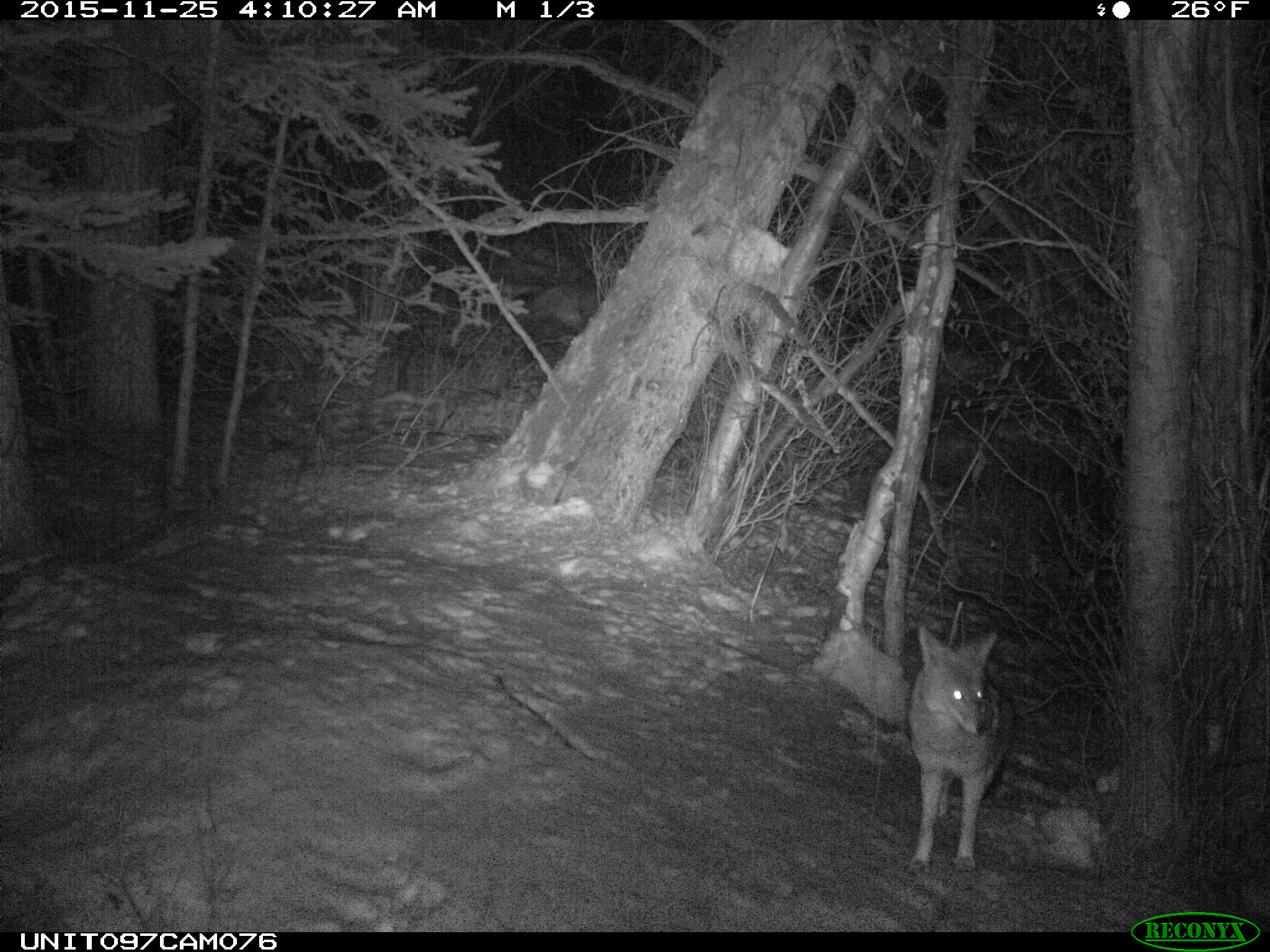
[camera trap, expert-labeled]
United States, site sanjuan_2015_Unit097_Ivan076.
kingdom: Animalia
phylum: Chordata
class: Mammalia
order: Carnivora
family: Canidae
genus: Canis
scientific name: Canis latrans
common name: coyote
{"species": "Canis latrans (coyote)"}